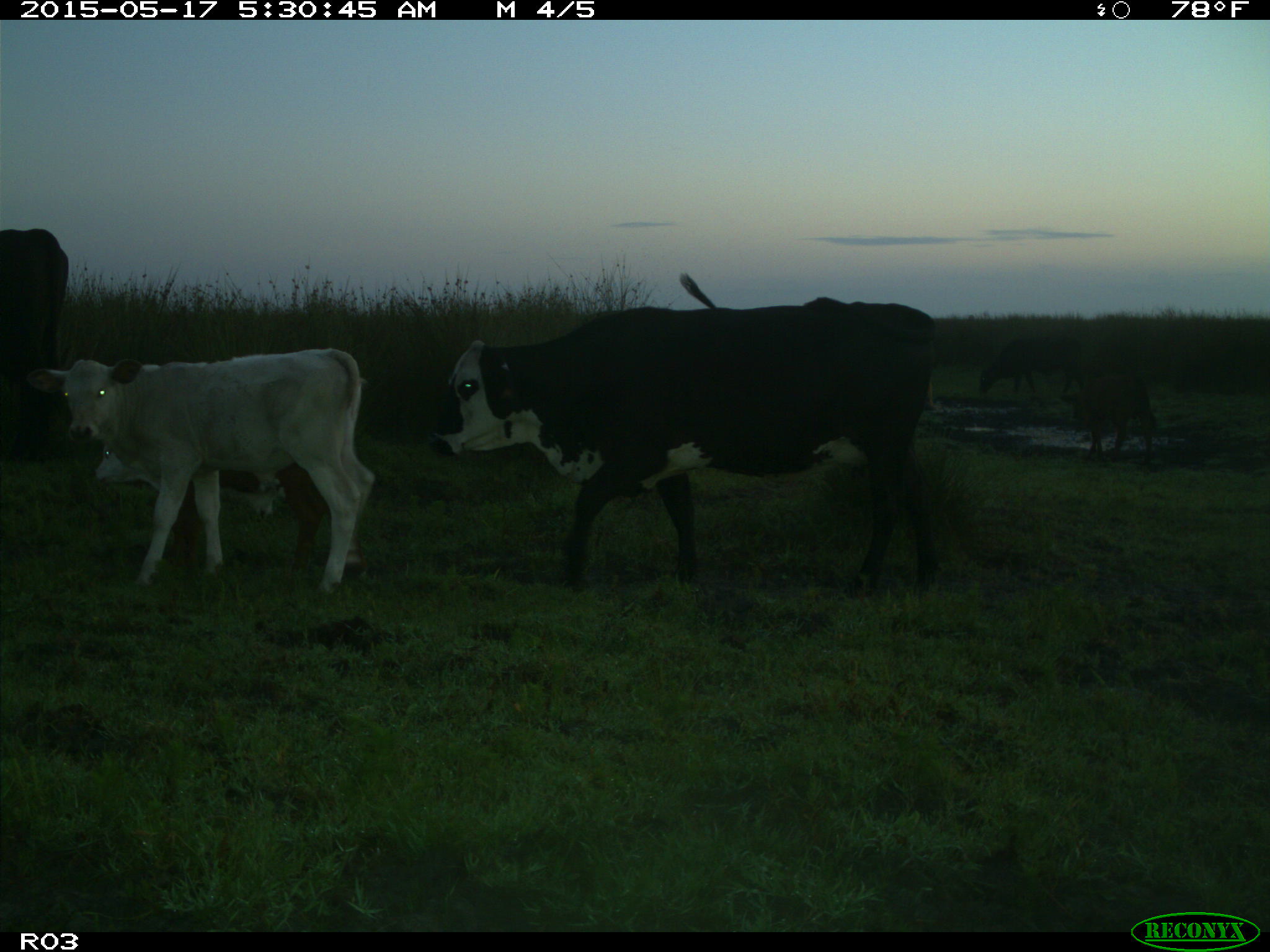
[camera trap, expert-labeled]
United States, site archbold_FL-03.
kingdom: Animalia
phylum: Chordata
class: Mammalia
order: Artiodactyla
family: Bovidae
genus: Bos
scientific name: Bos taurus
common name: domestic cow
Bos taurus (domestic cow).